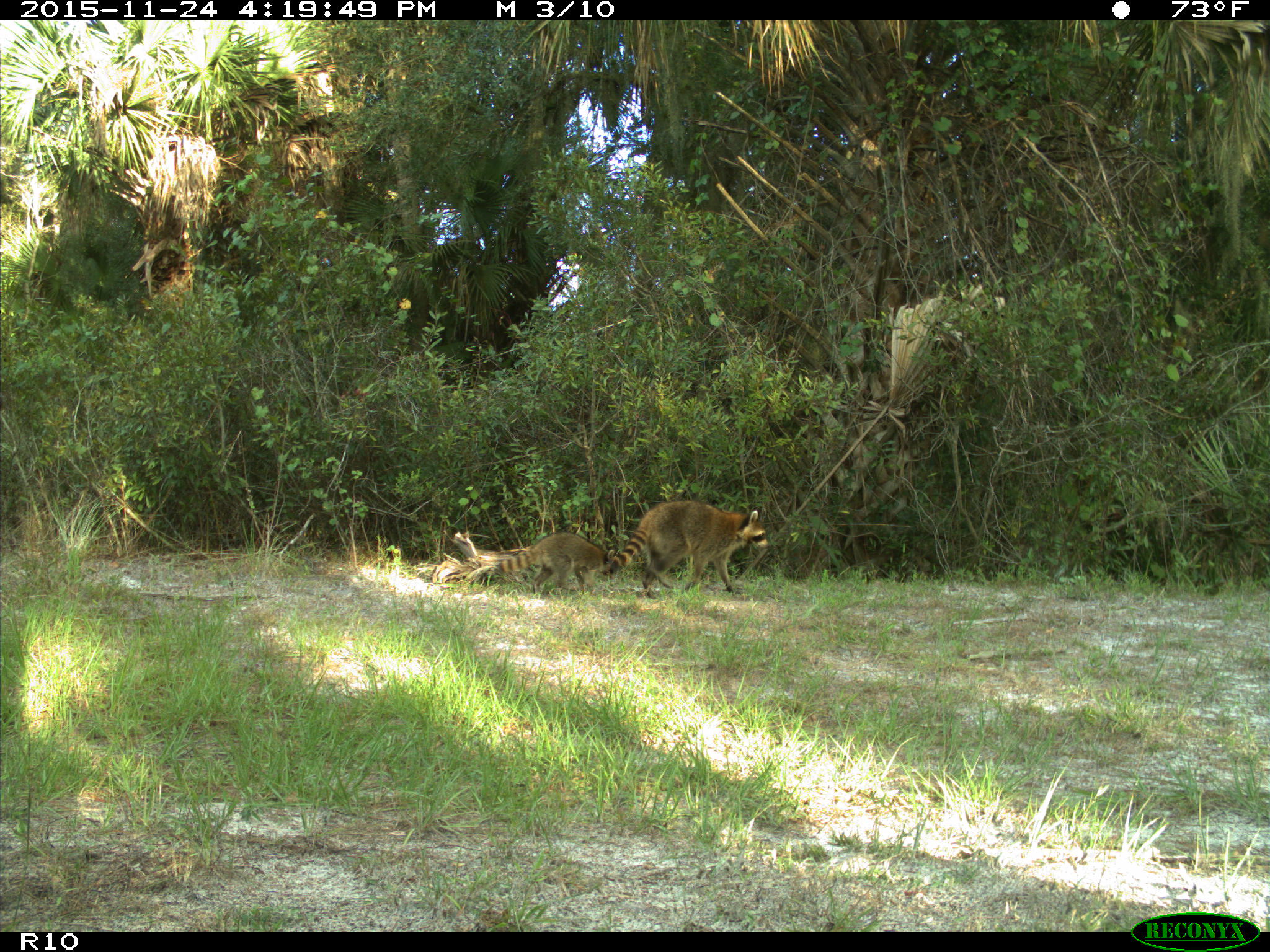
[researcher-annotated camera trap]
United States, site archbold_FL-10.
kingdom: Animalia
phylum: Chordata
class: Mammalia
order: Carnivora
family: Procyonidae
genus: Procyon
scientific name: Procyon lotor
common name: common raccoon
Procyon lotor (common raccoon).